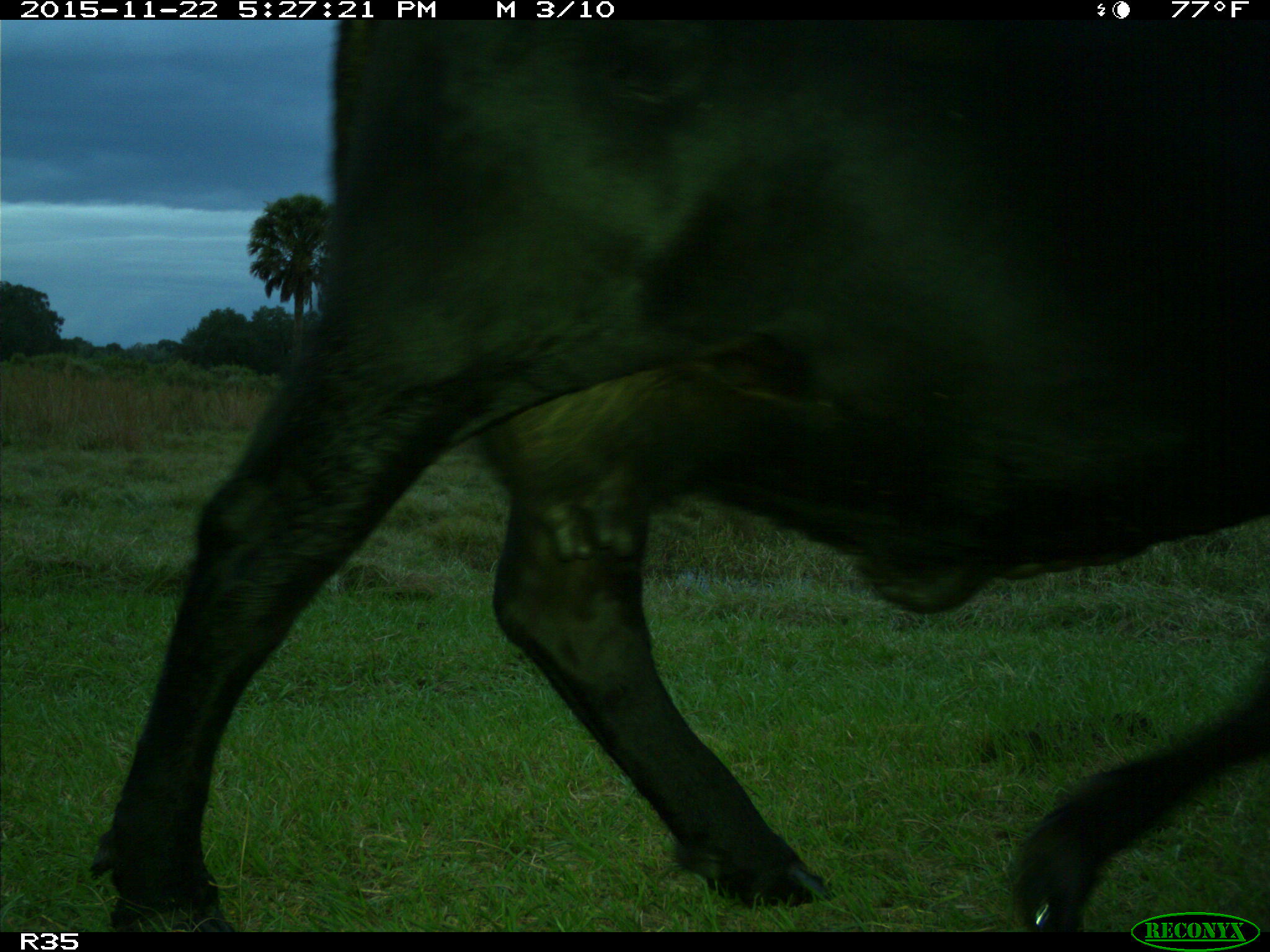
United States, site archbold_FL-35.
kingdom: Animalia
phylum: Chordata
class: Mammalia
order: Artiodactyla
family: Bovidae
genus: Bos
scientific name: Bos taurus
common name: domestic cow